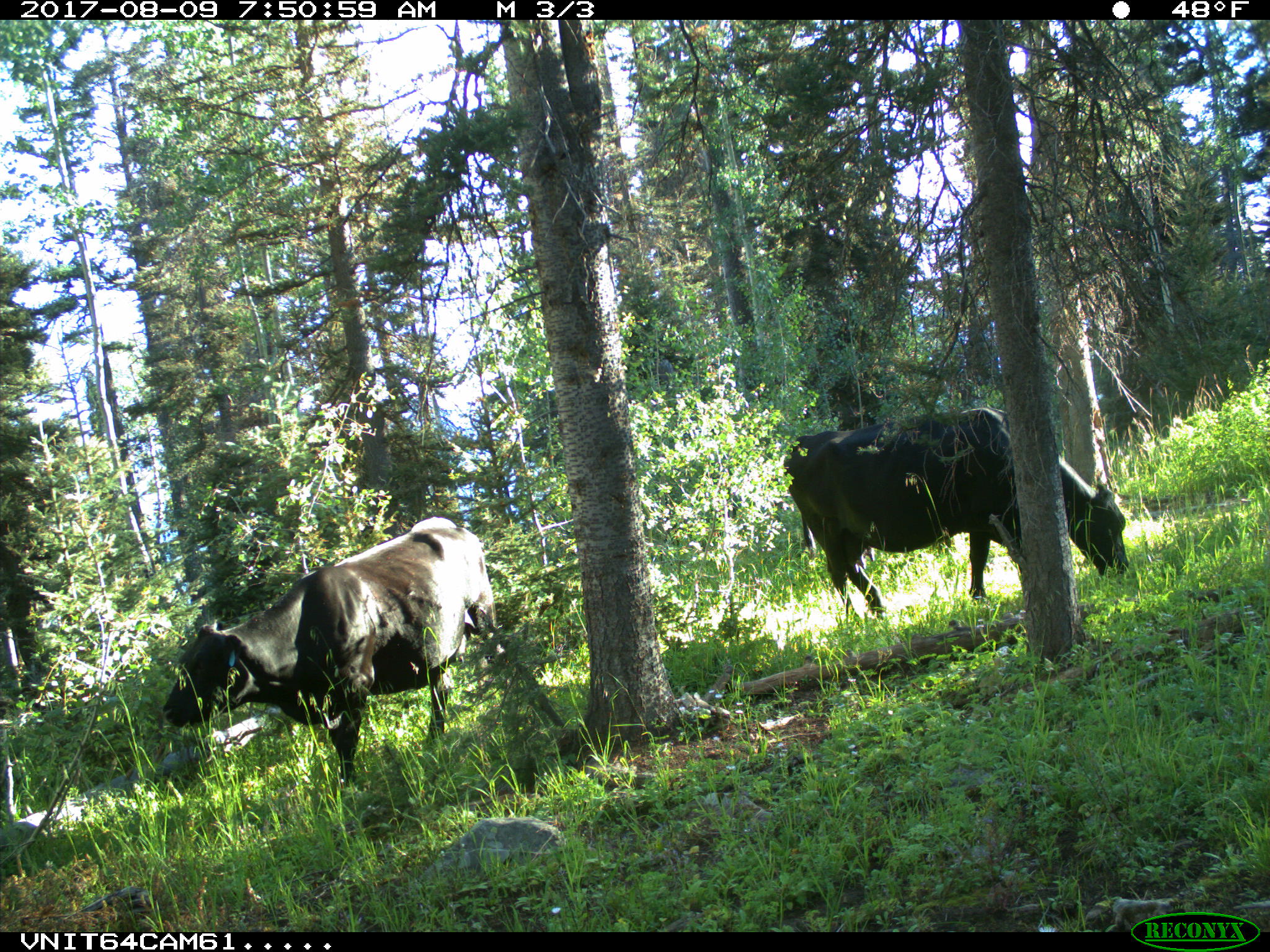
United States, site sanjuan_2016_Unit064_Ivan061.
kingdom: Animalia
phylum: Chordata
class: Mammalia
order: Artiodactyla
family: Bovidae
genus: Bos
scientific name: Bos taurus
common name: domestic cow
Bos taurus (domestic cow).